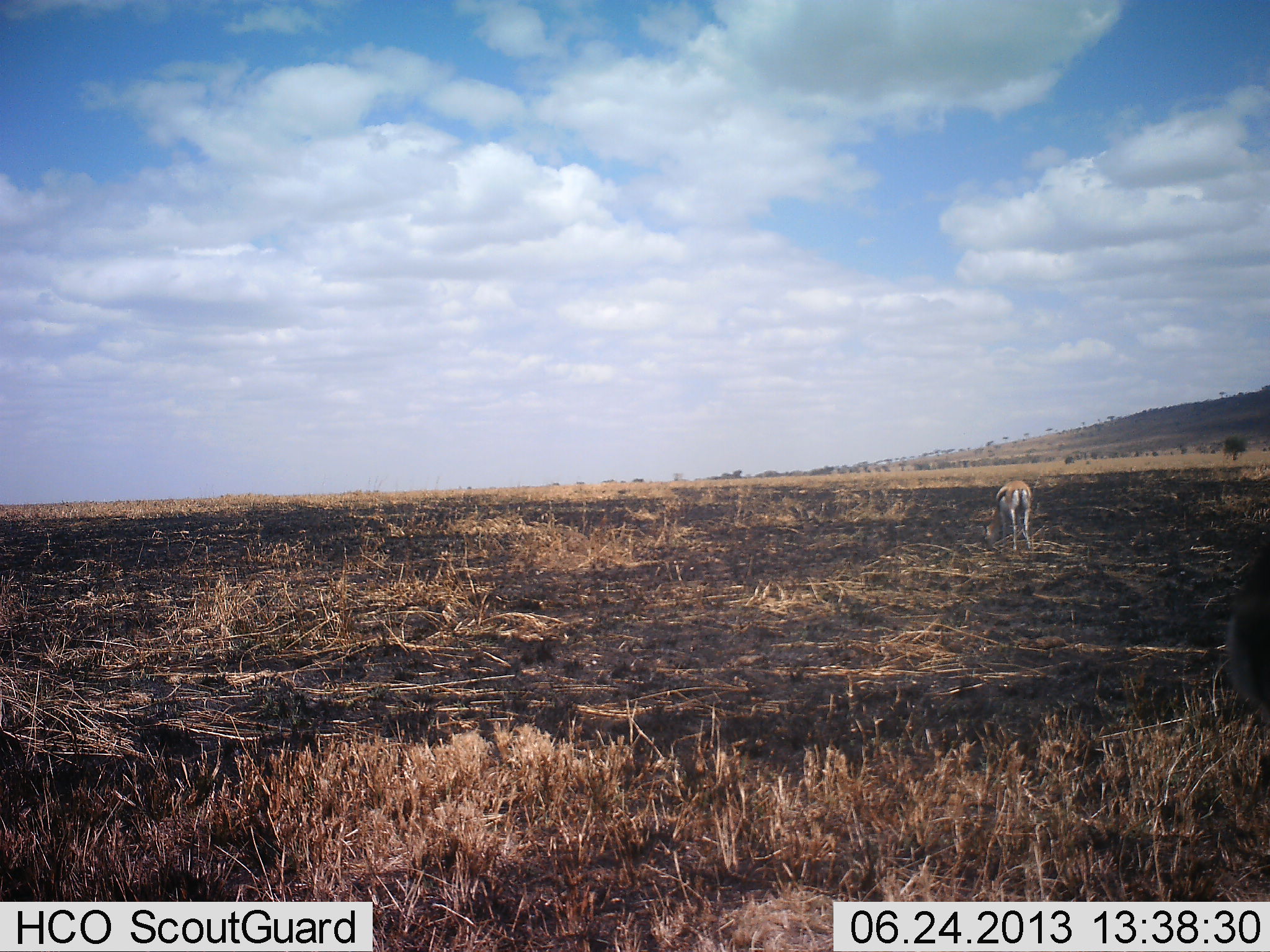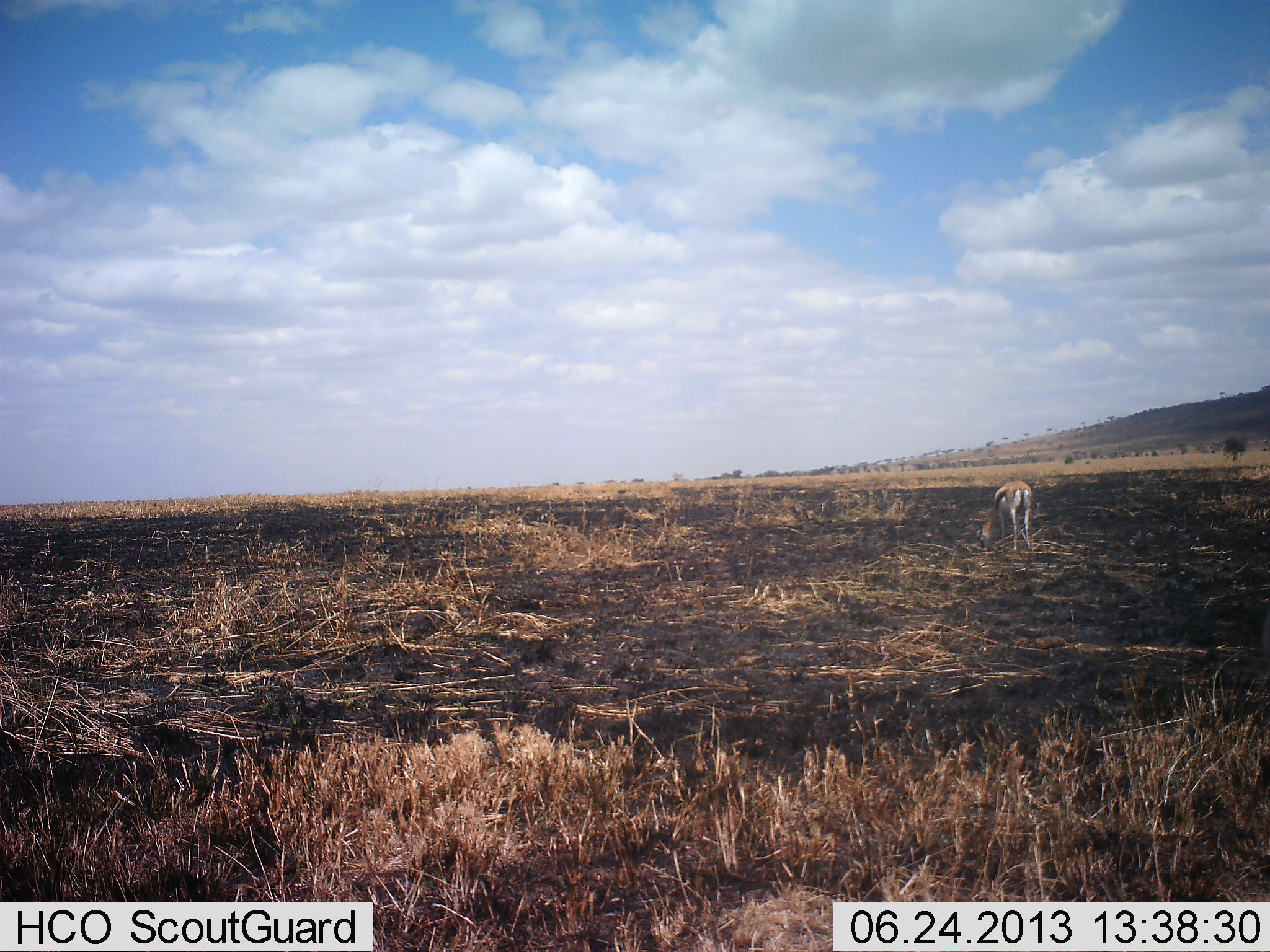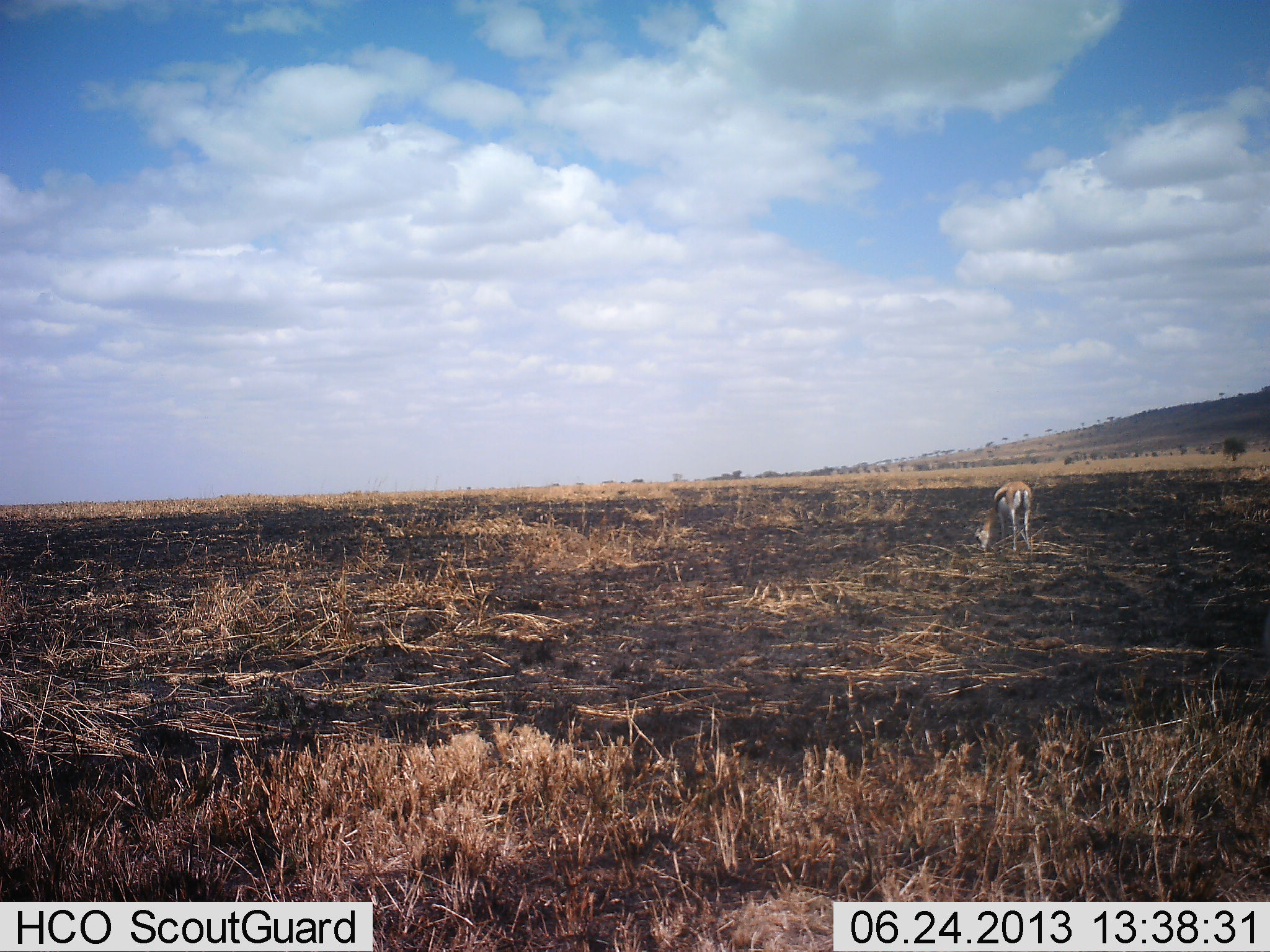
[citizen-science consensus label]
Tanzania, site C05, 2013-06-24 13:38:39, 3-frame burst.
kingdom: Animalia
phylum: Chordata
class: Mammalia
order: Artiodactyla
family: Bovidae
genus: Eudorcas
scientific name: Eudorcas thomsonii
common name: thomson's gazelle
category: gazellethomsons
Gazellethomsons (thomson's gazelle) (Eudorcas thomsonii), count 1. Behavior (volunteer vote fractions): standing 29%, resting 0%, moving 0%, interacting 0%. Young present (vote fraction): 0%. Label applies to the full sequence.